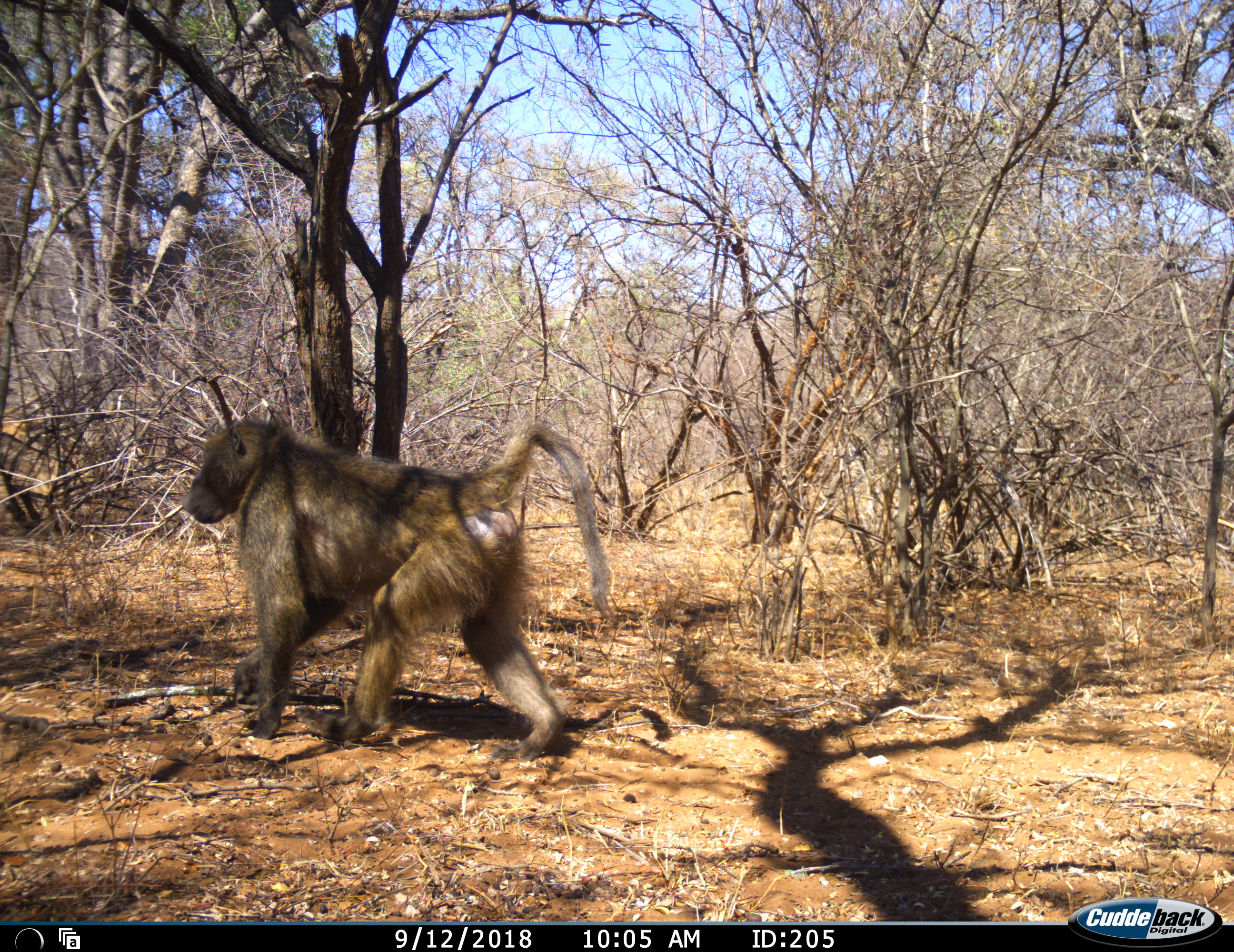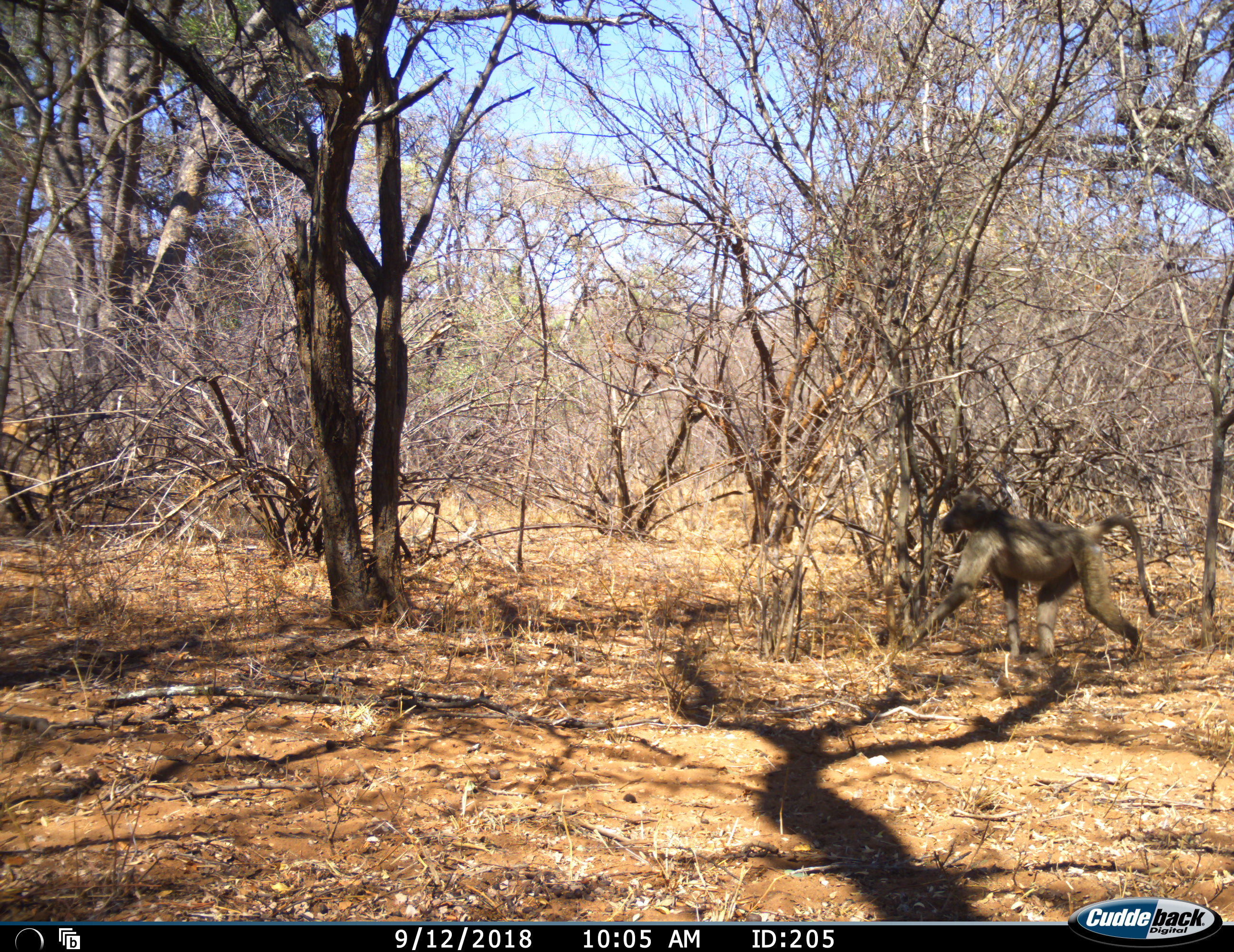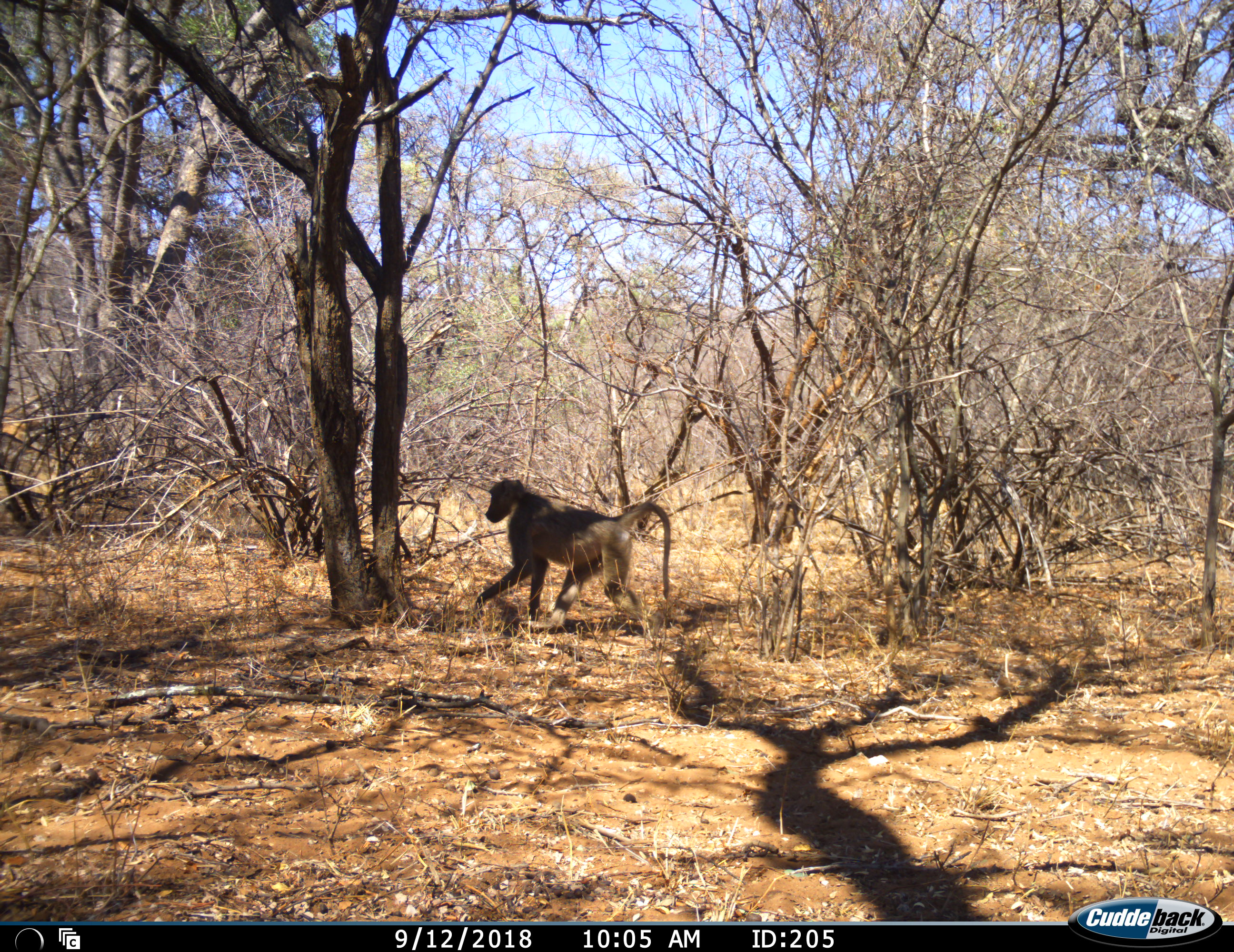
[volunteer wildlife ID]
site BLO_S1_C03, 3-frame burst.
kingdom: Animalia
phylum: Chordata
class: Mammalia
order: Primates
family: Cercopithecidae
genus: Papio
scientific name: Papio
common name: baboon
Baboon (Papio), count 2. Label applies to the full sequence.